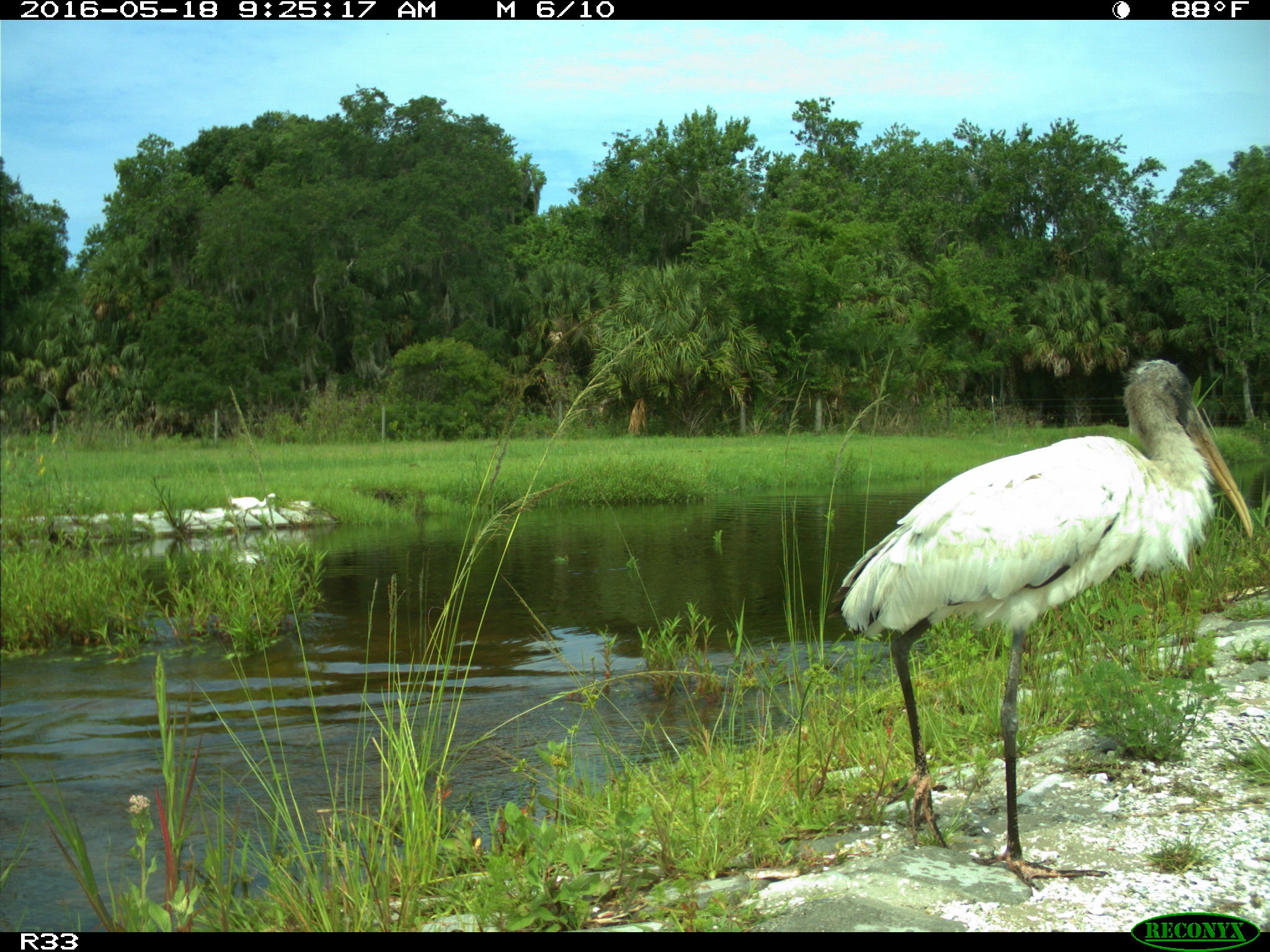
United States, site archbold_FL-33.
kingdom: Animalia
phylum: Chordata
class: Aves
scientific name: Aves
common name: birds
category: unidentified bird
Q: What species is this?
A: Unidentified bird (birds) (Aves).